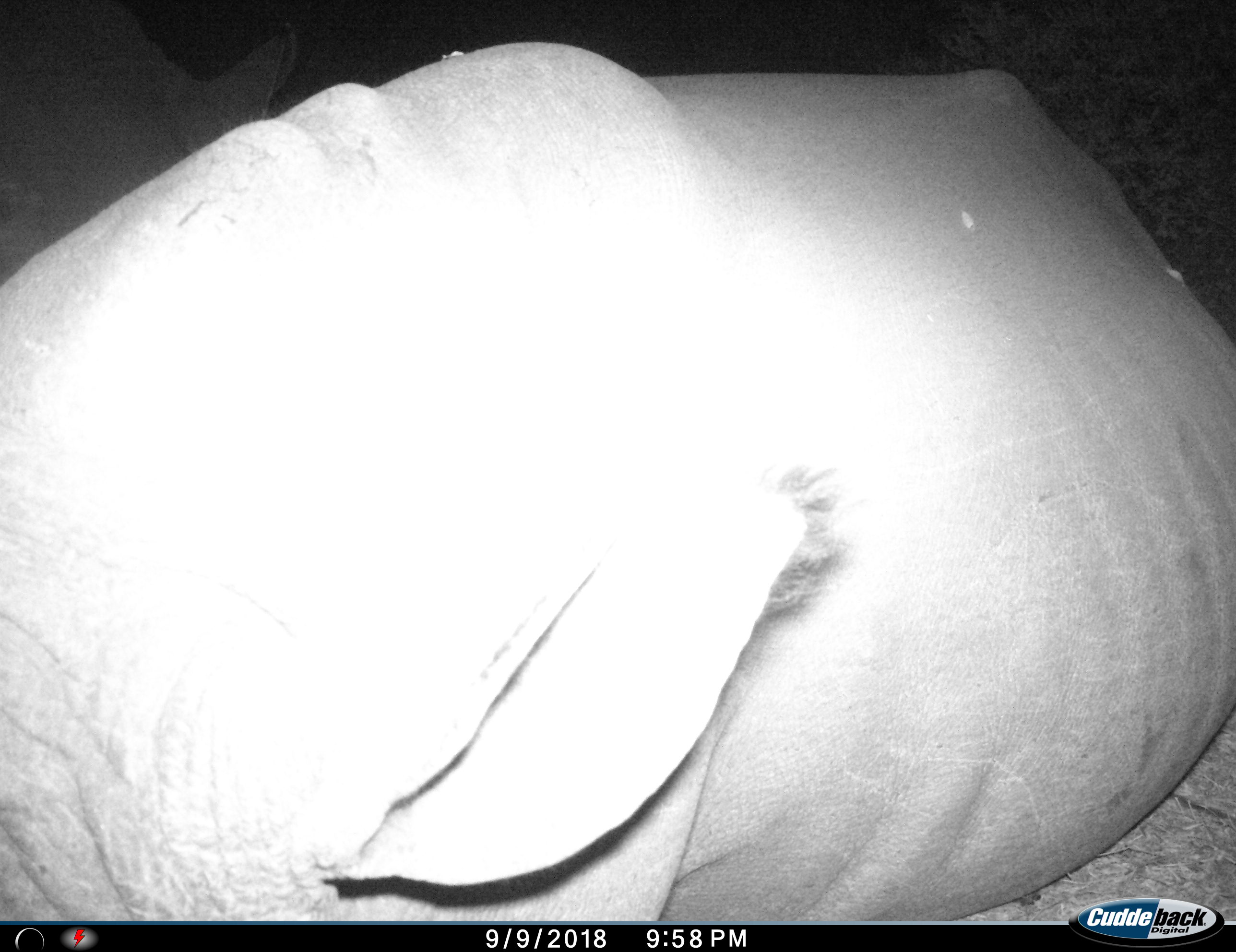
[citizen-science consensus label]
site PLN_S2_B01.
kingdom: Animalia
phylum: Chordata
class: Mammalia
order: Perissodactyla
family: Rhinocerotidae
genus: Ceratotherium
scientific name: Ceratotherium simum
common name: white rhinoceros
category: rhinoceroswhite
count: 1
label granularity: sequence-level